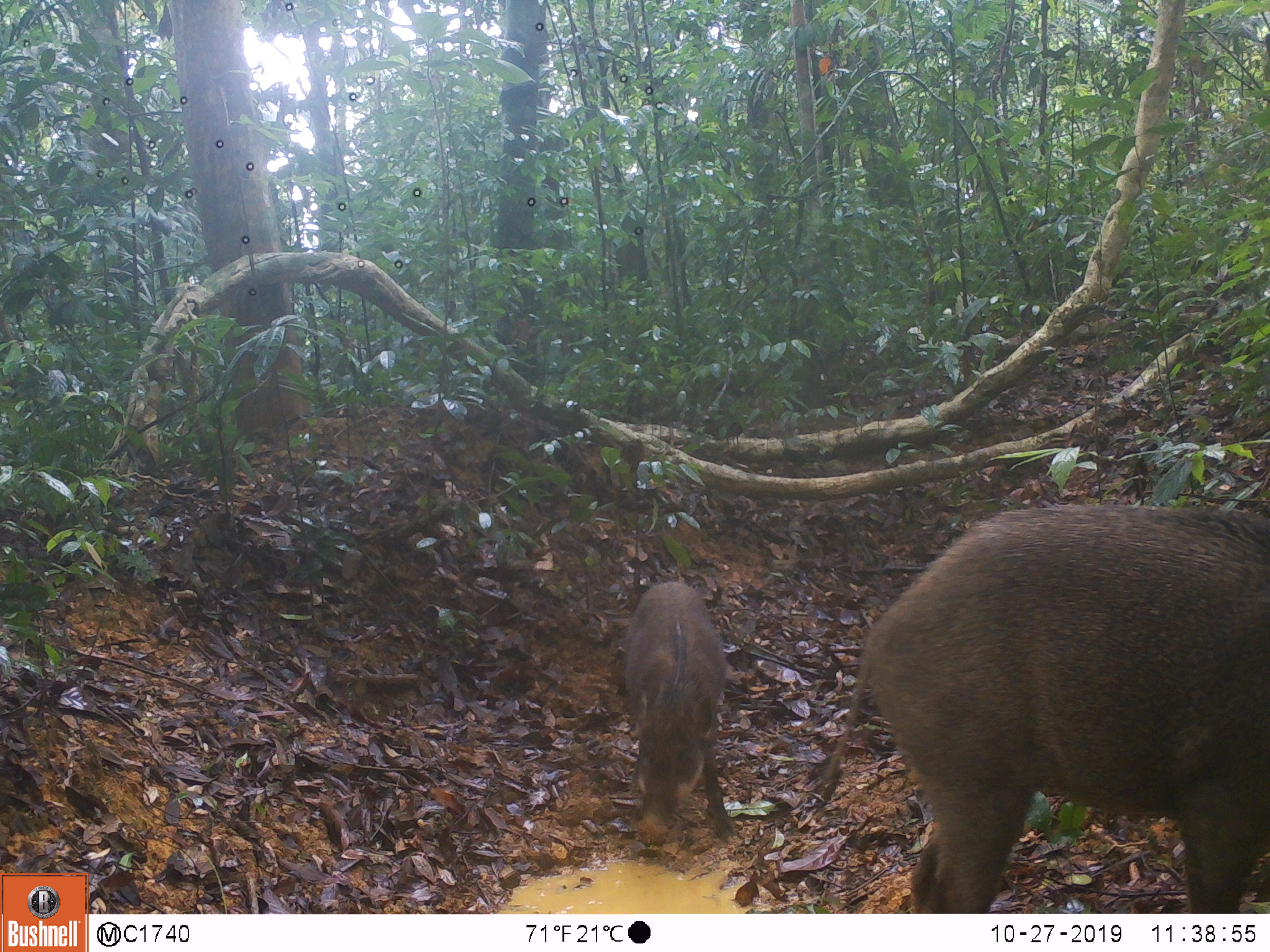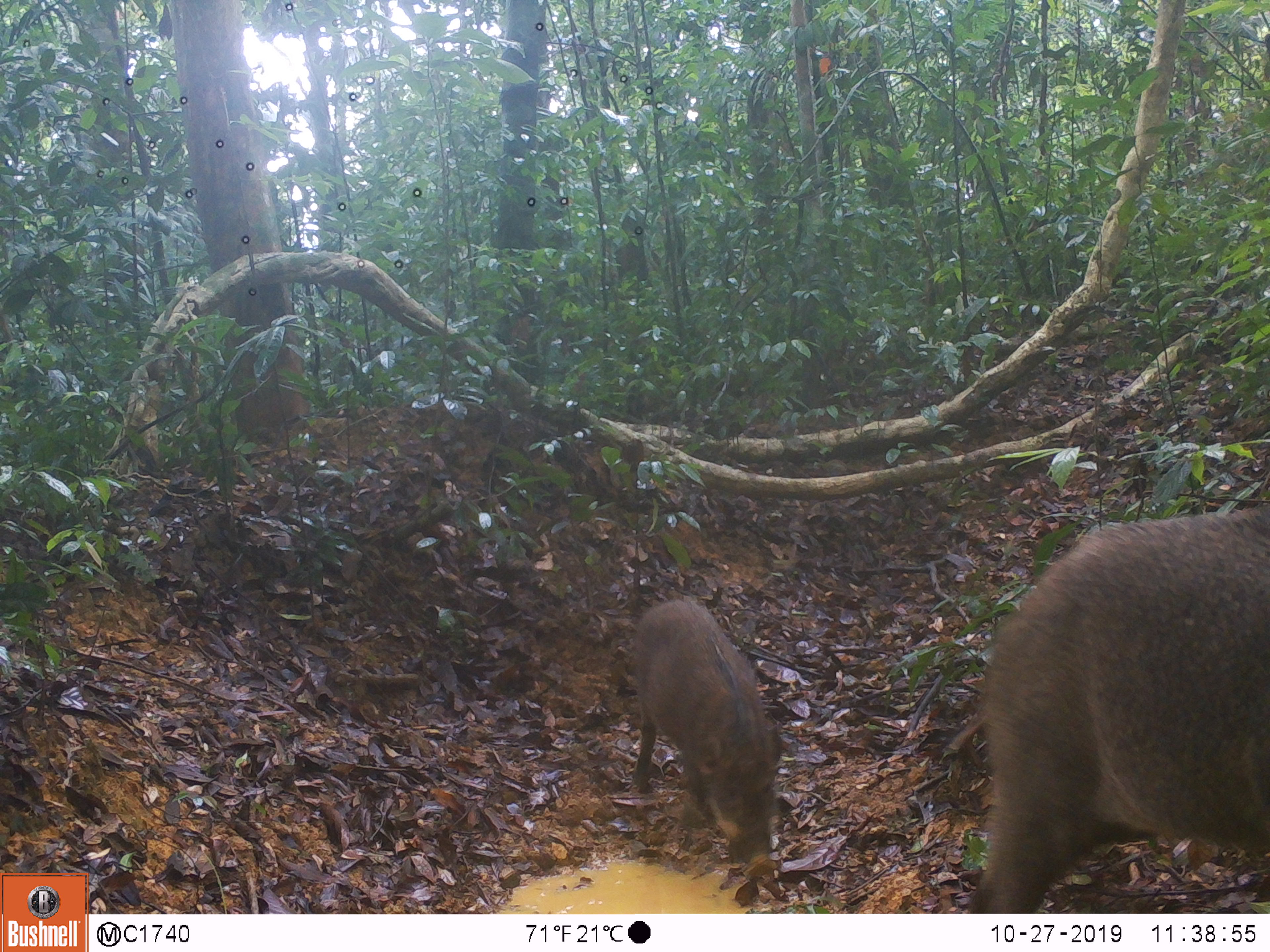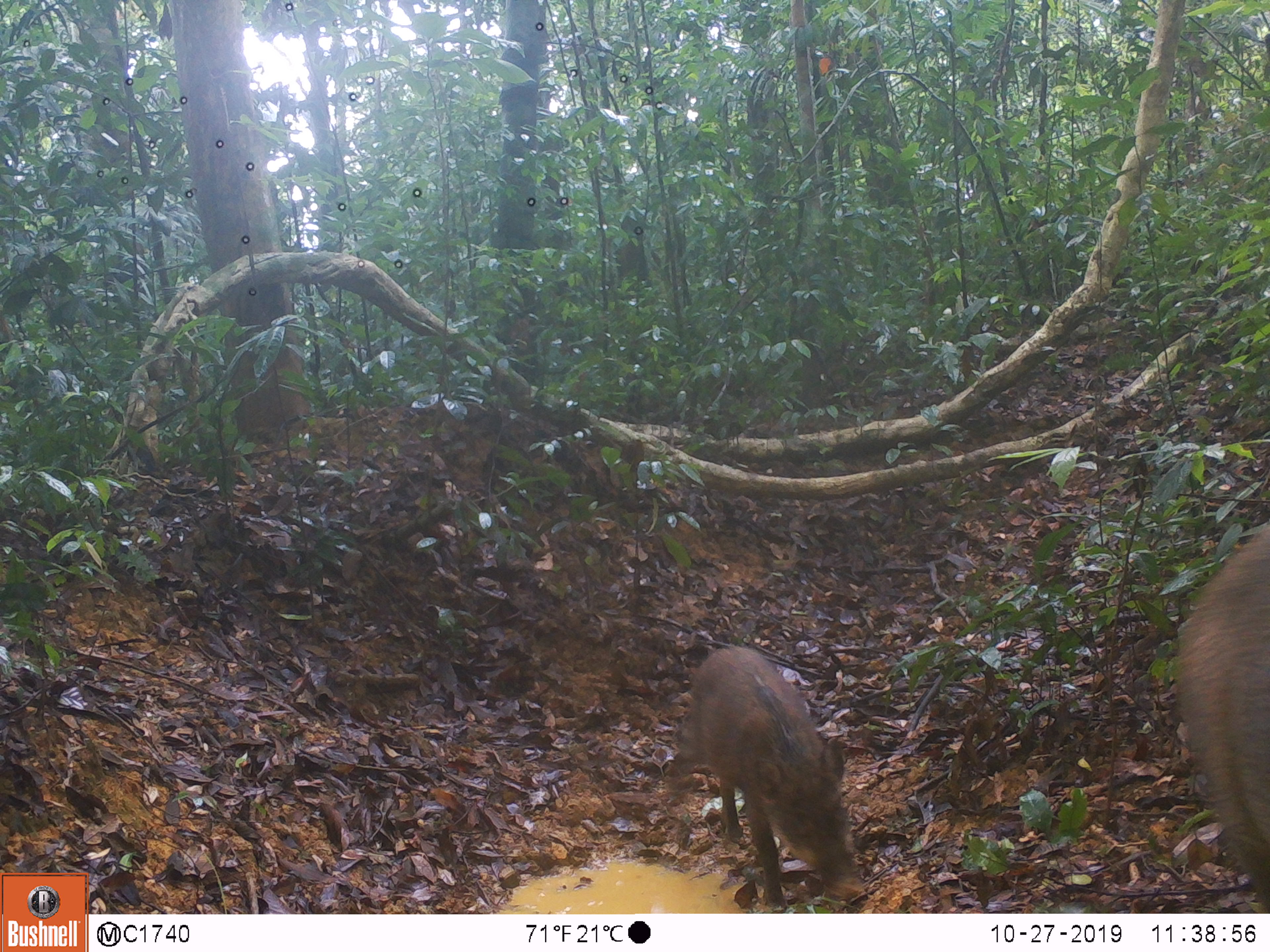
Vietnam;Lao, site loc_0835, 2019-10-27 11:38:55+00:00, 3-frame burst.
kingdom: Animalia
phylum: Chordata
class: Mammalia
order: Artiodactyla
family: Suidae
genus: Sus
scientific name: Sus scrofa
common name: eurasian wild pig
Eurasian wild pig (Sus scrofa). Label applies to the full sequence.